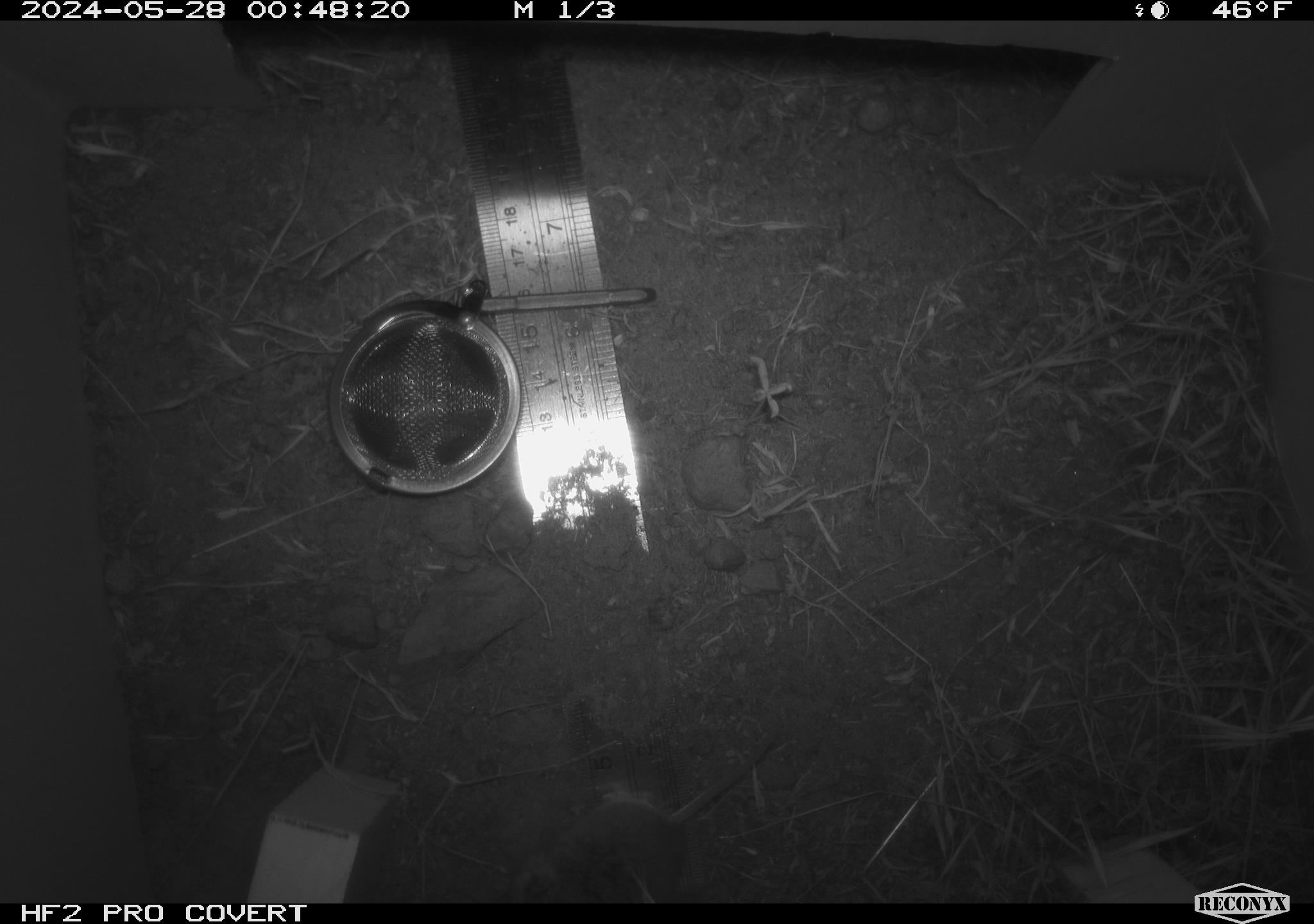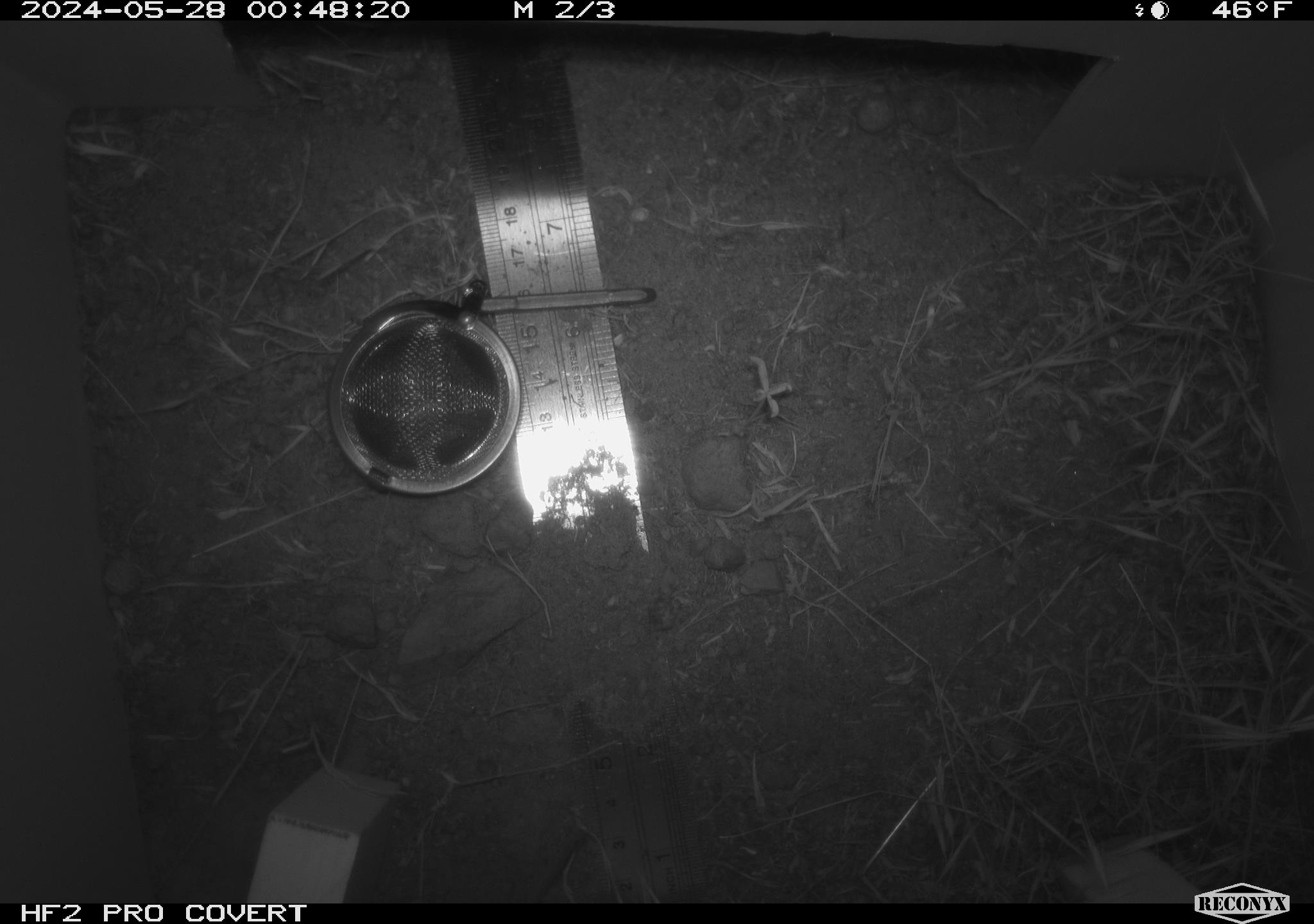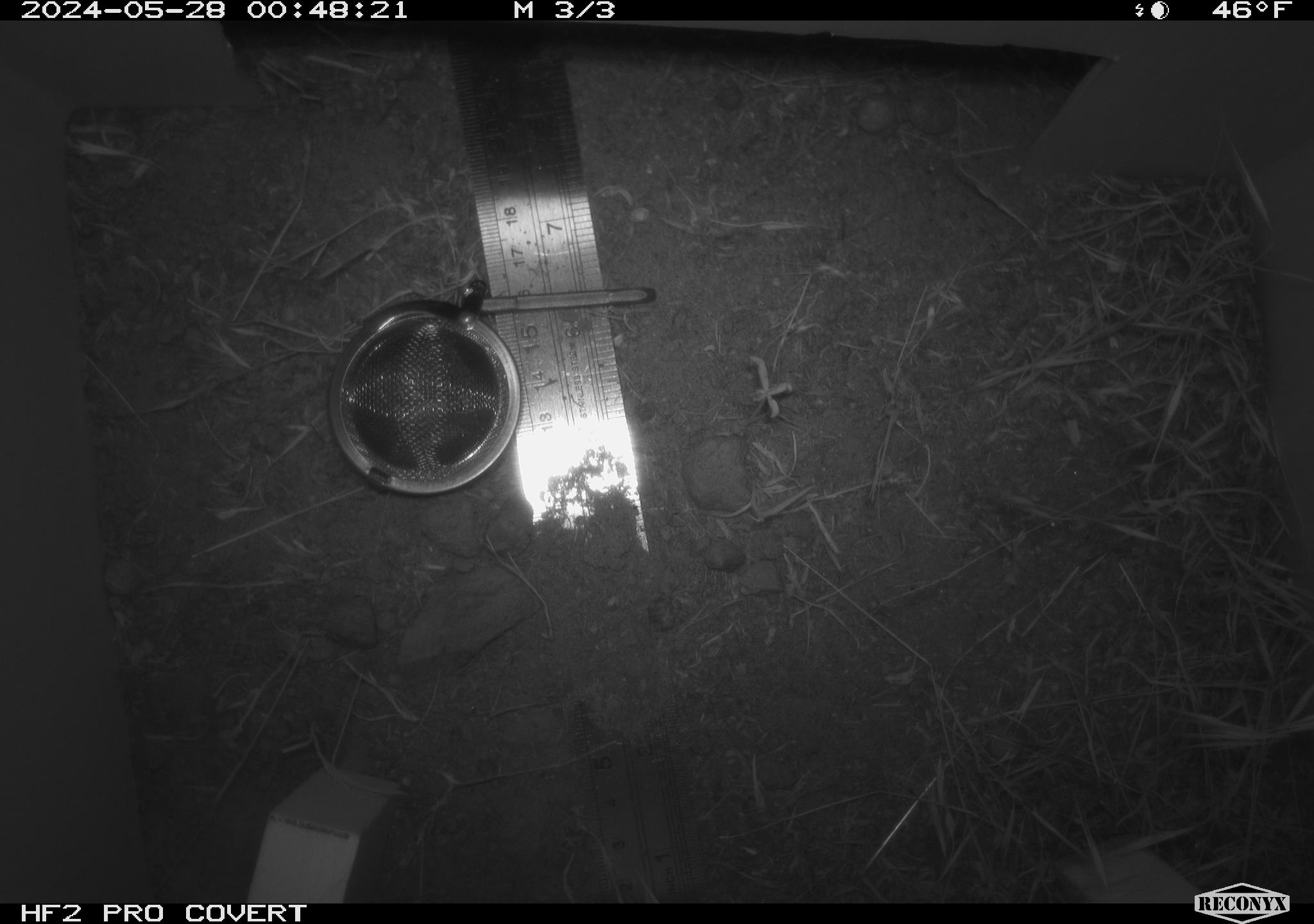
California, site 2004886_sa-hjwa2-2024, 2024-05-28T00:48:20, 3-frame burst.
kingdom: Animalia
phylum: Chordata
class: Mammalia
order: Rodentia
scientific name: Rodentia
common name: rodent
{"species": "rodent (Rodentia)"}